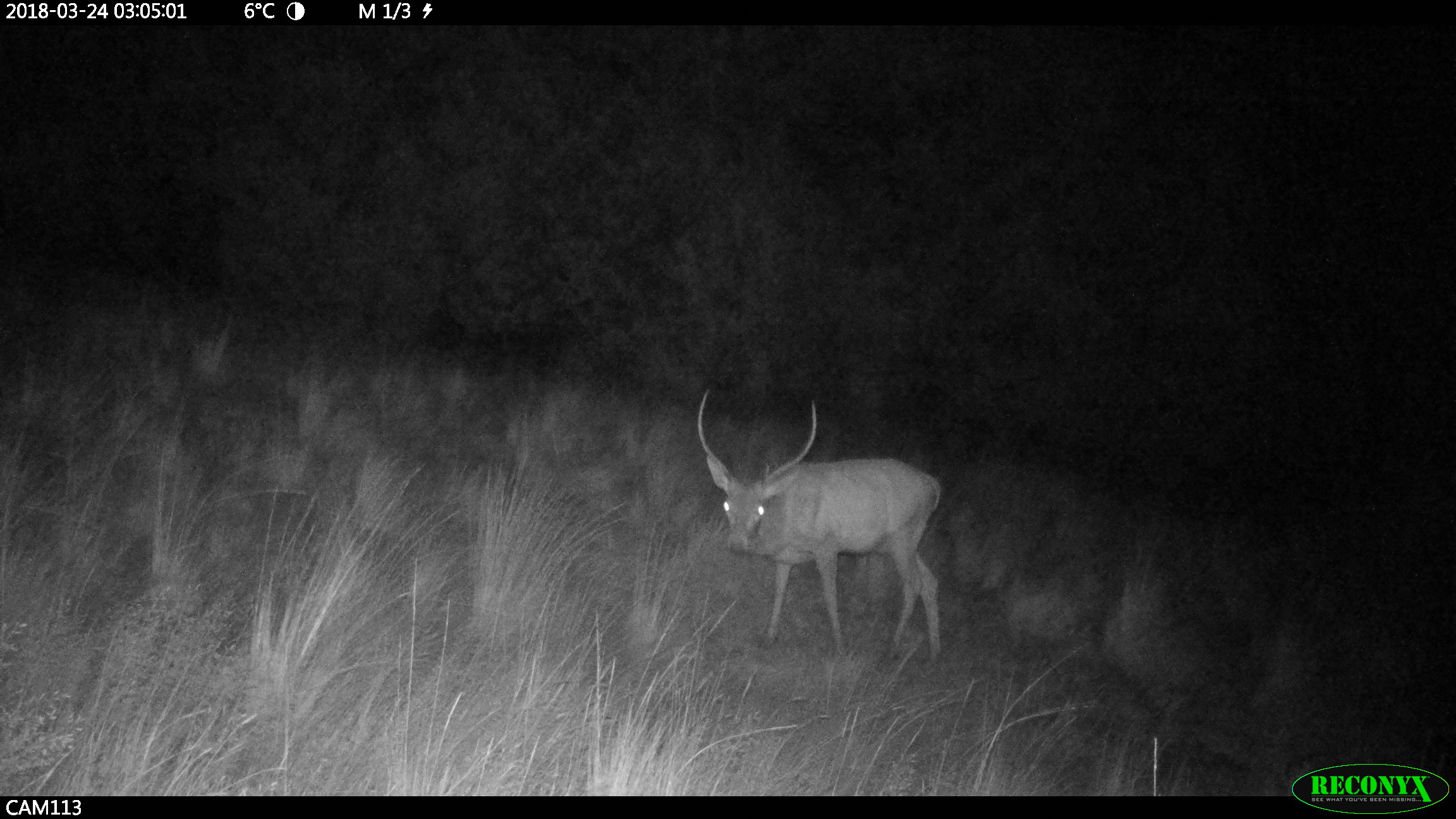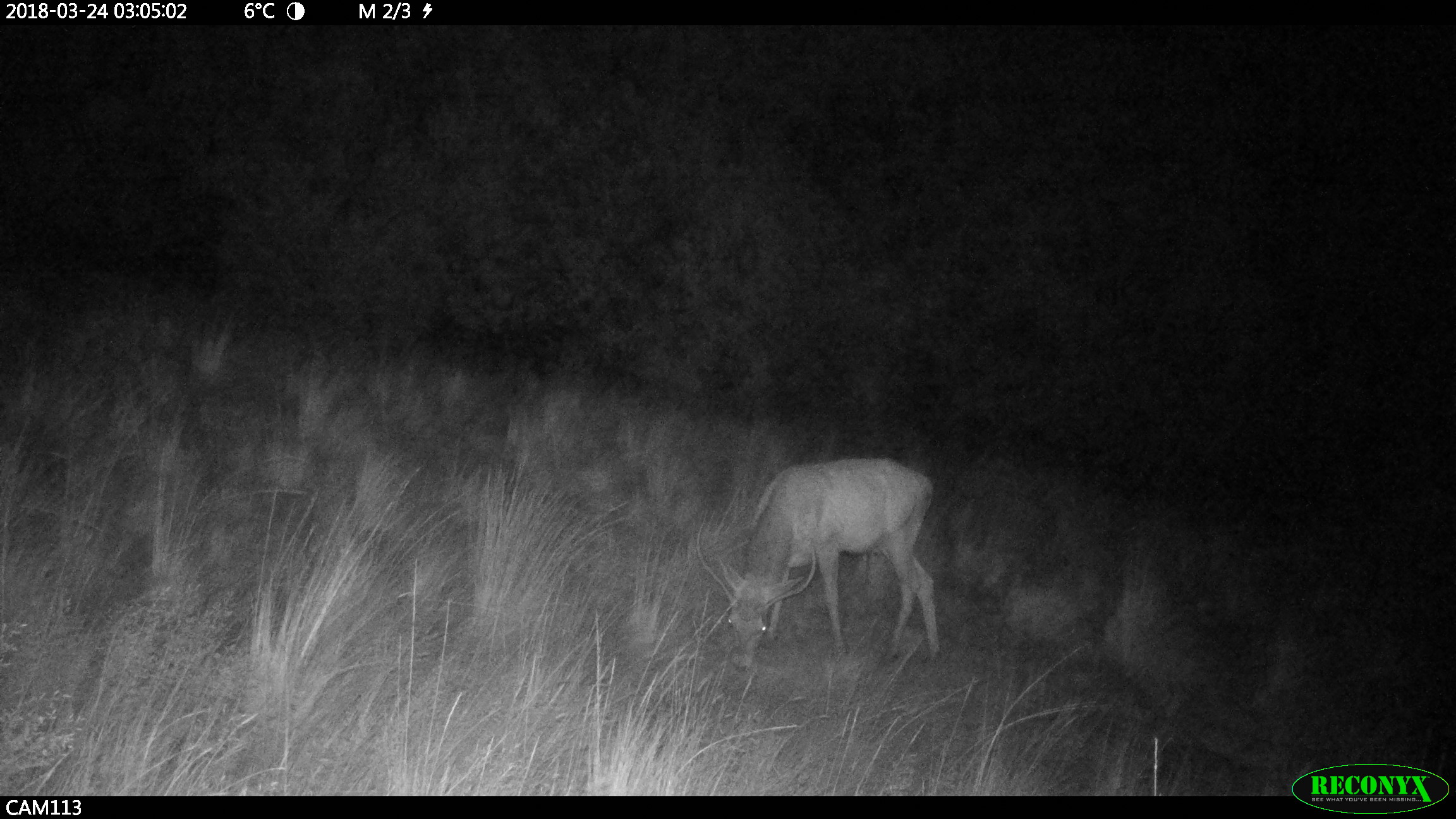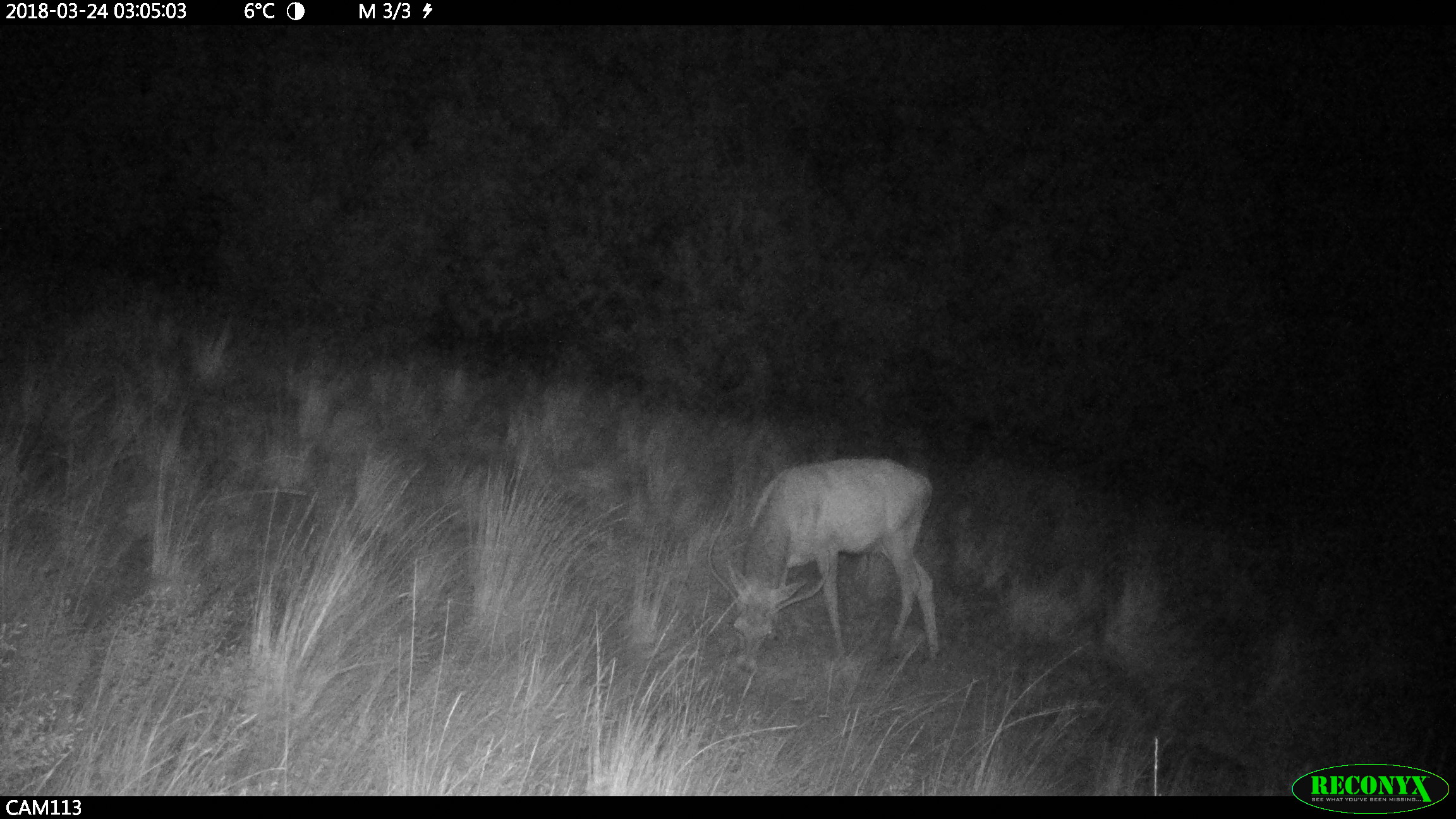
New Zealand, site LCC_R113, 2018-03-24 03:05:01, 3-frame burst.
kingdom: Animalia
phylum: Chordata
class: Mammalia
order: Artiodactyla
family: Cervidae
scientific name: Cervidae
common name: deer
Deer (Cervidae).